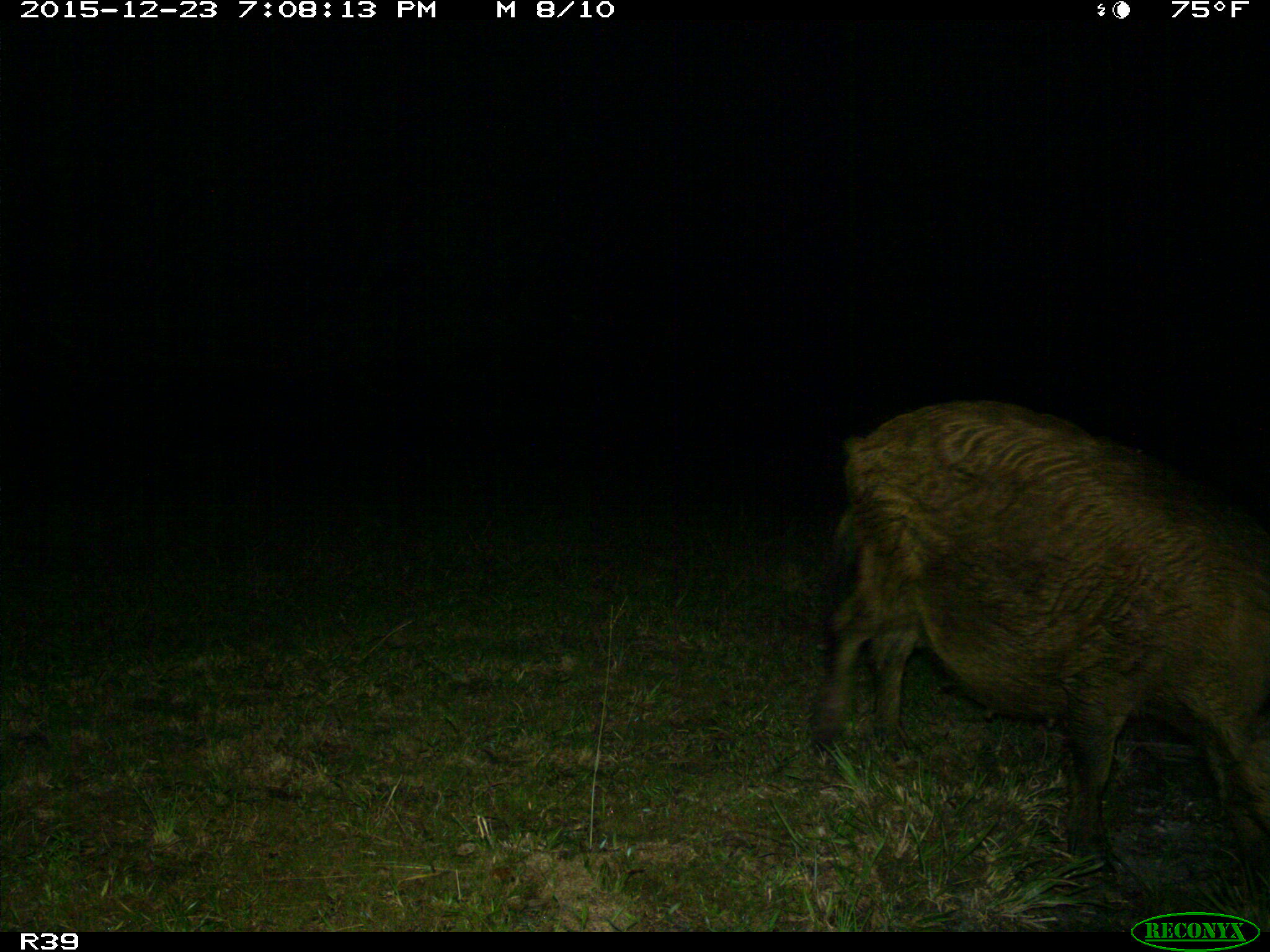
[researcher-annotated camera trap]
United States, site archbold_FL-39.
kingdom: Animalia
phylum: Chordata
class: Mammalia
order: Artiodactyla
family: Suidae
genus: Sus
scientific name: Sus scrofa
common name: wild boar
Sus scrofa (wild boar).